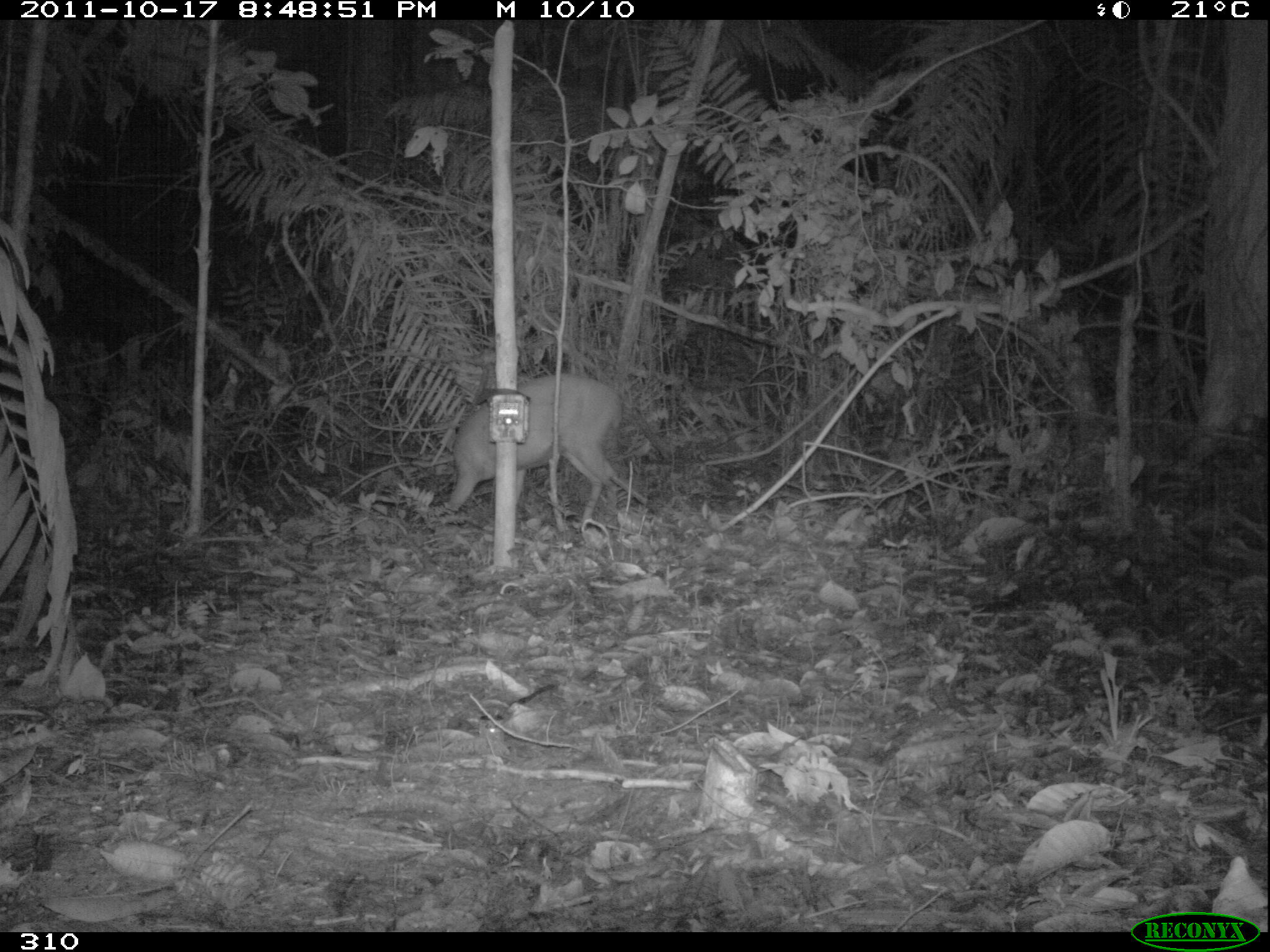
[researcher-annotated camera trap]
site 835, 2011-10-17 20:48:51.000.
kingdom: Animalia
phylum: Chordata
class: Mammalia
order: Artiodactyla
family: Cervidae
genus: Mazama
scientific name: Mazama americana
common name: red brocket